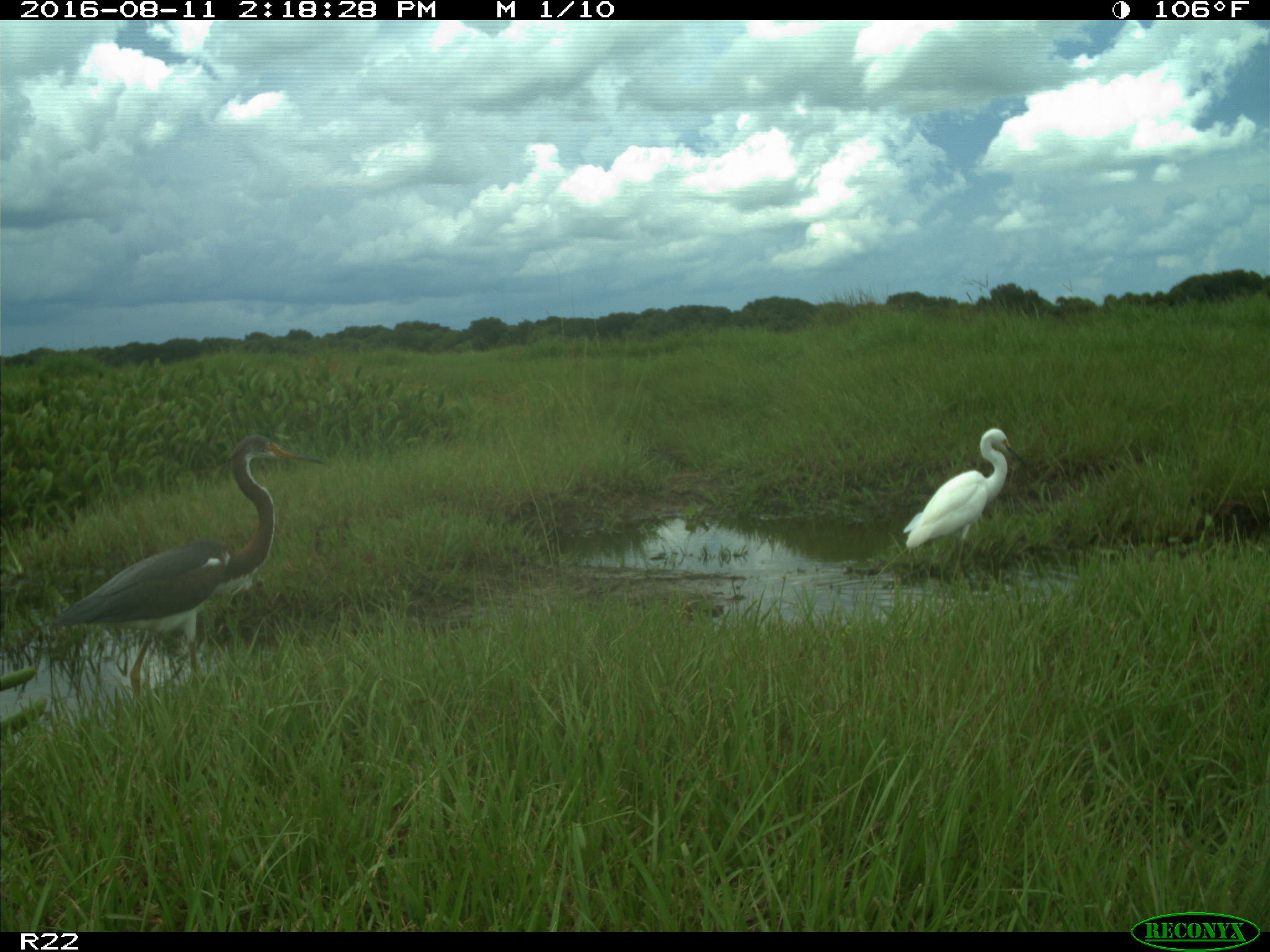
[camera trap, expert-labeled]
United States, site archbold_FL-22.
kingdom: Animalia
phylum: Chordata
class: Aves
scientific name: Aves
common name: birds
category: unidentified bird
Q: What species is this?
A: Unidentified bird (birds) (Aves).